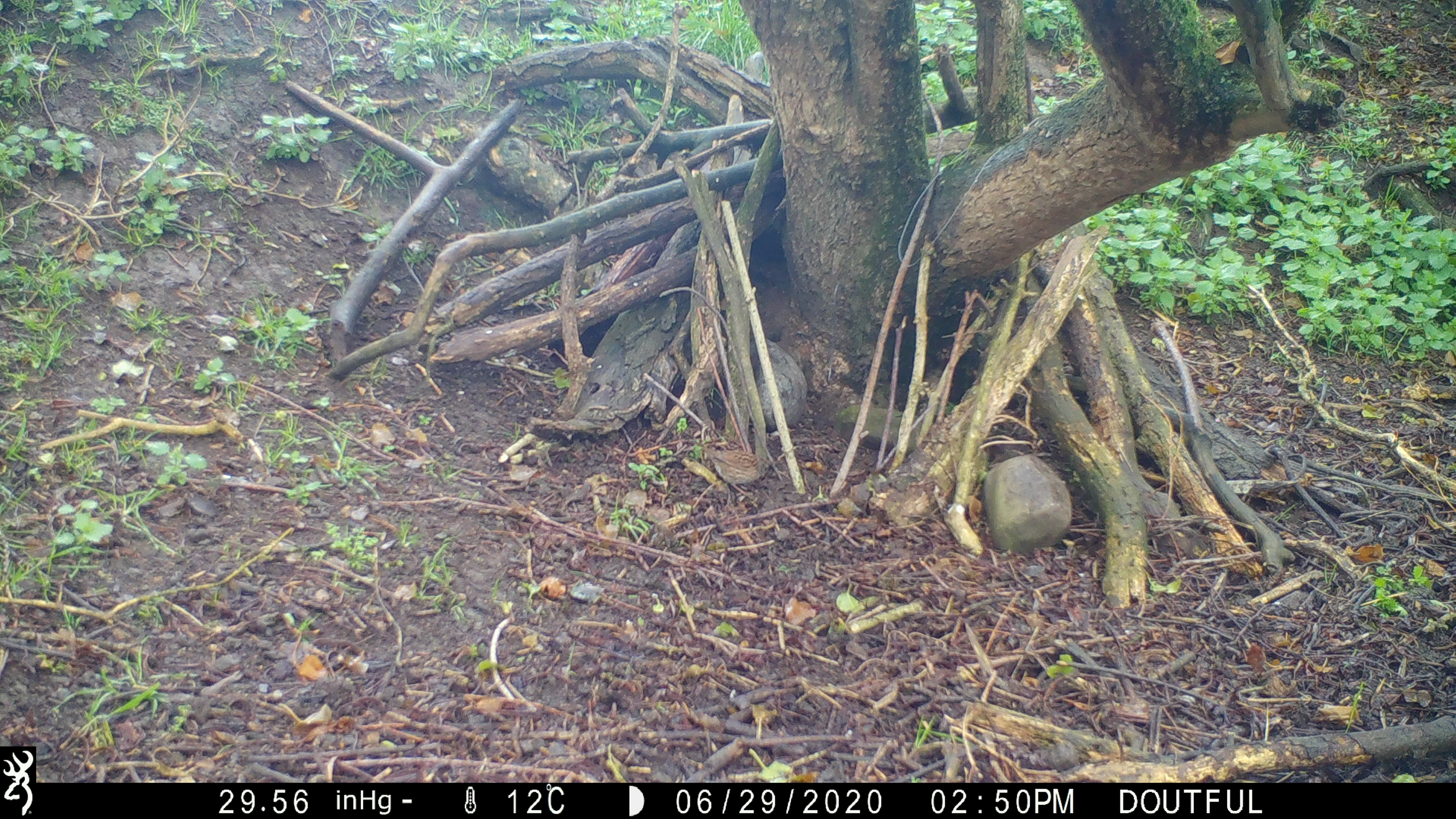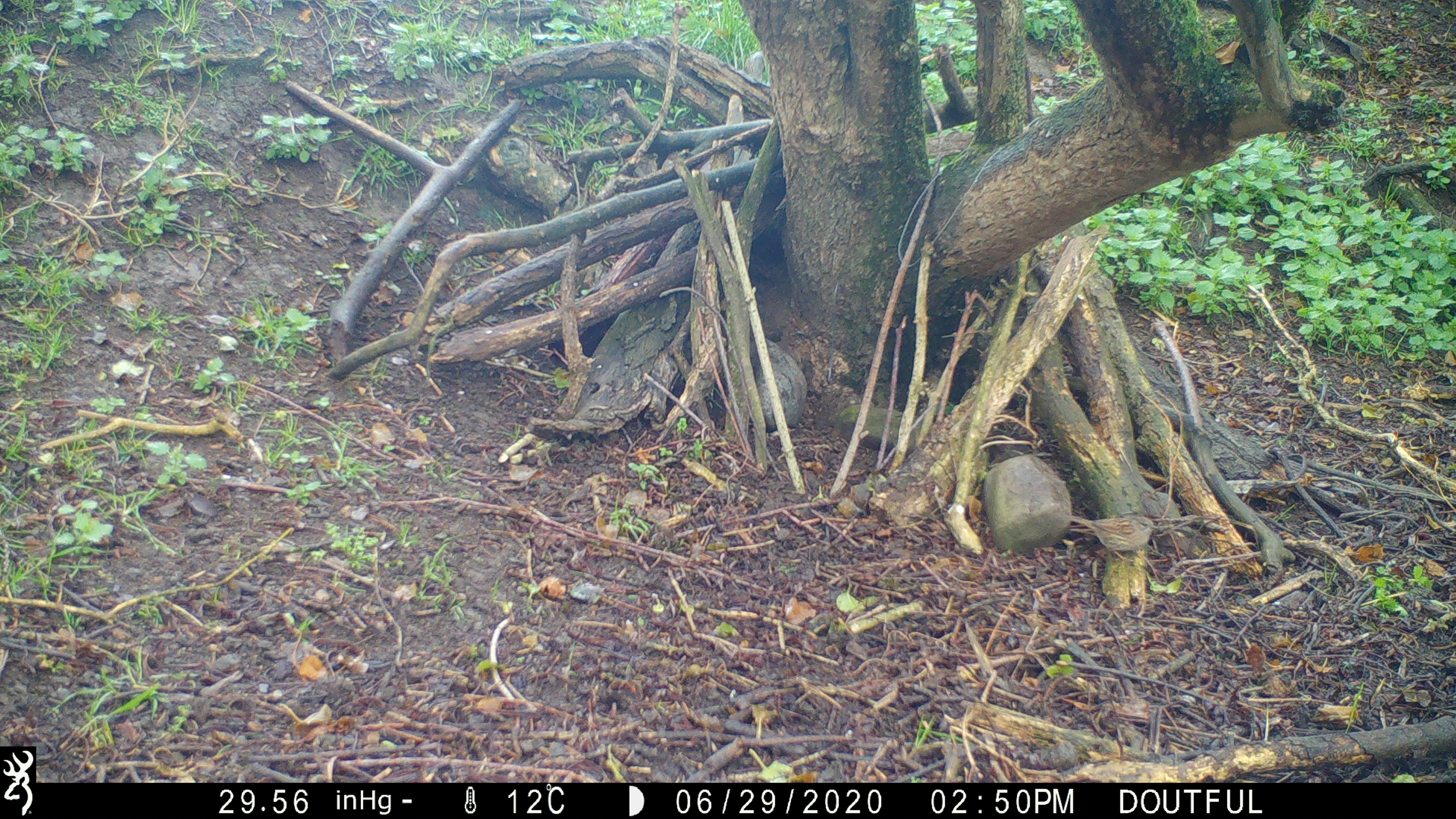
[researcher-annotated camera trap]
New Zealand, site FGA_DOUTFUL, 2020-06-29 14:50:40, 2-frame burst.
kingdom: Animalia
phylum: Chordata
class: Aves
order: Passeriformes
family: Prunellidae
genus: Prunella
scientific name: Prunella modularis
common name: dunnock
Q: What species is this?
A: Dunnock (Prunella modularis).